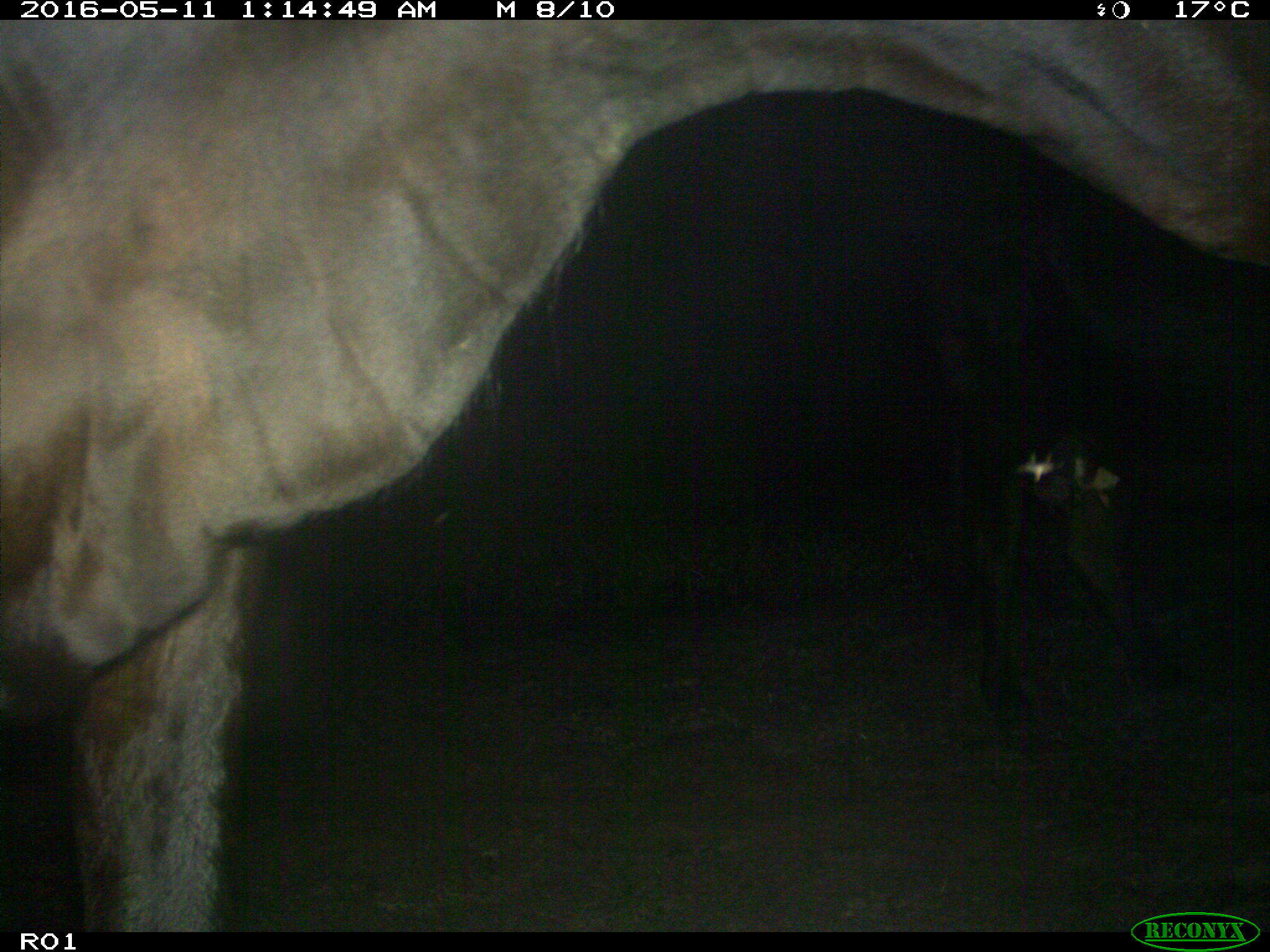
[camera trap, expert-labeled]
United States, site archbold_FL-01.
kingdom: Animalia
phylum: Chordata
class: Mammalia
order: Artiodactyla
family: Bovidae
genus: Bos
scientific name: Bos taurus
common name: domestic cow